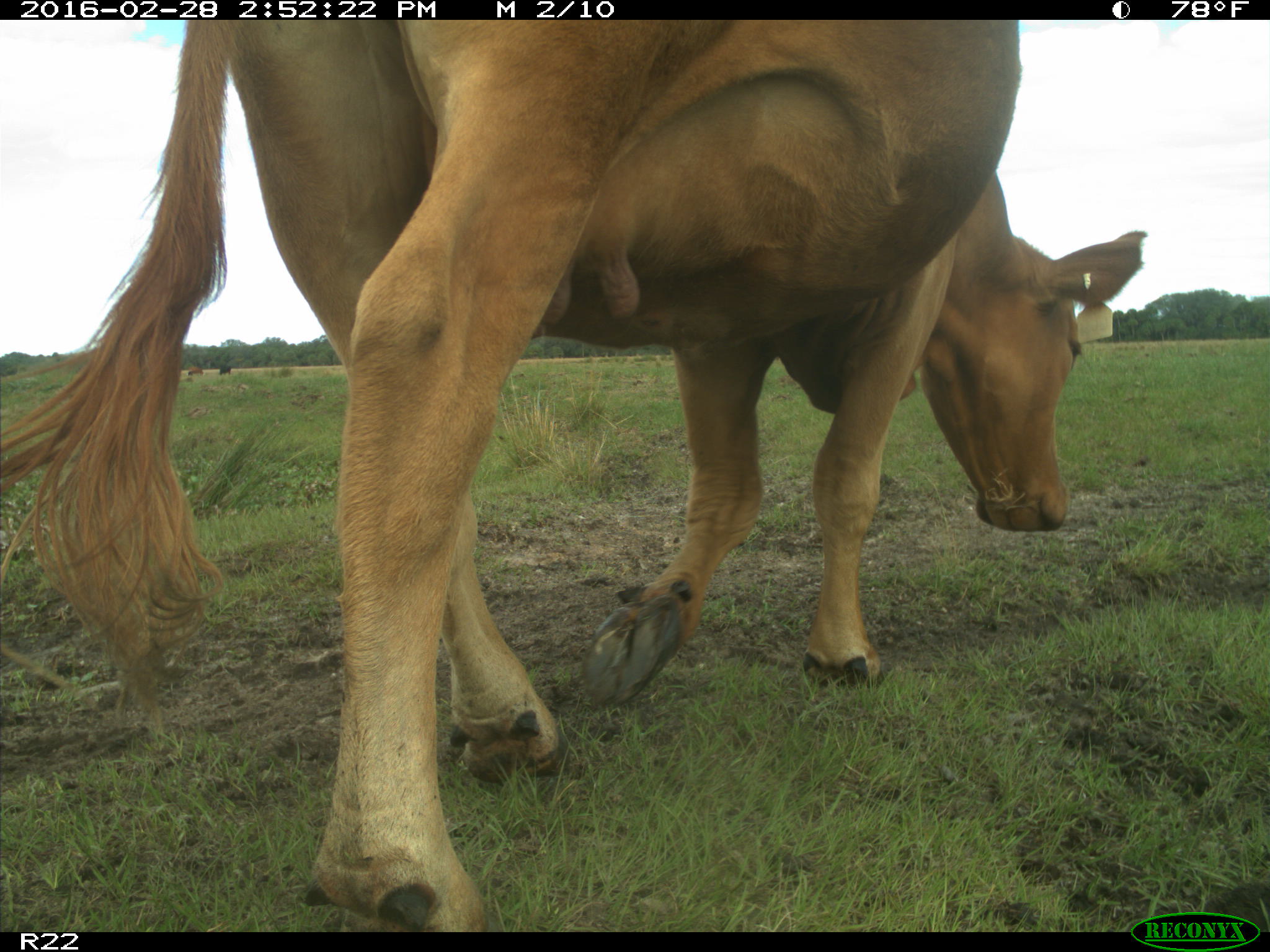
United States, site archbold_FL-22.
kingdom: Animalia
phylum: Chordata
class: Mammalia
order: Artiodactyla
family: Bovidae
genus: Bos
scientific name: Bos taurus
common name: domestic cow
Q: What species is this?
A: Bos taurus (domestic cow).